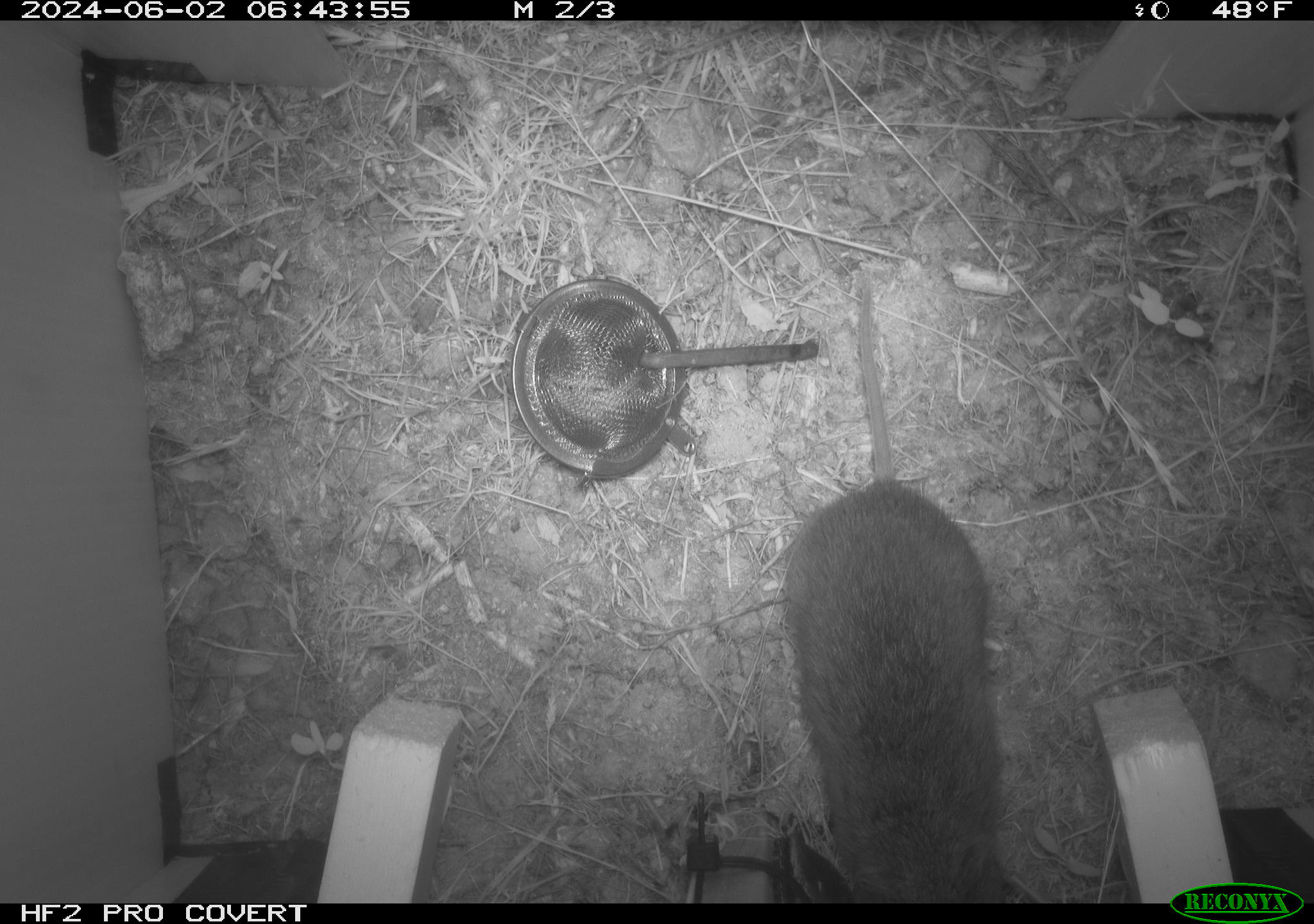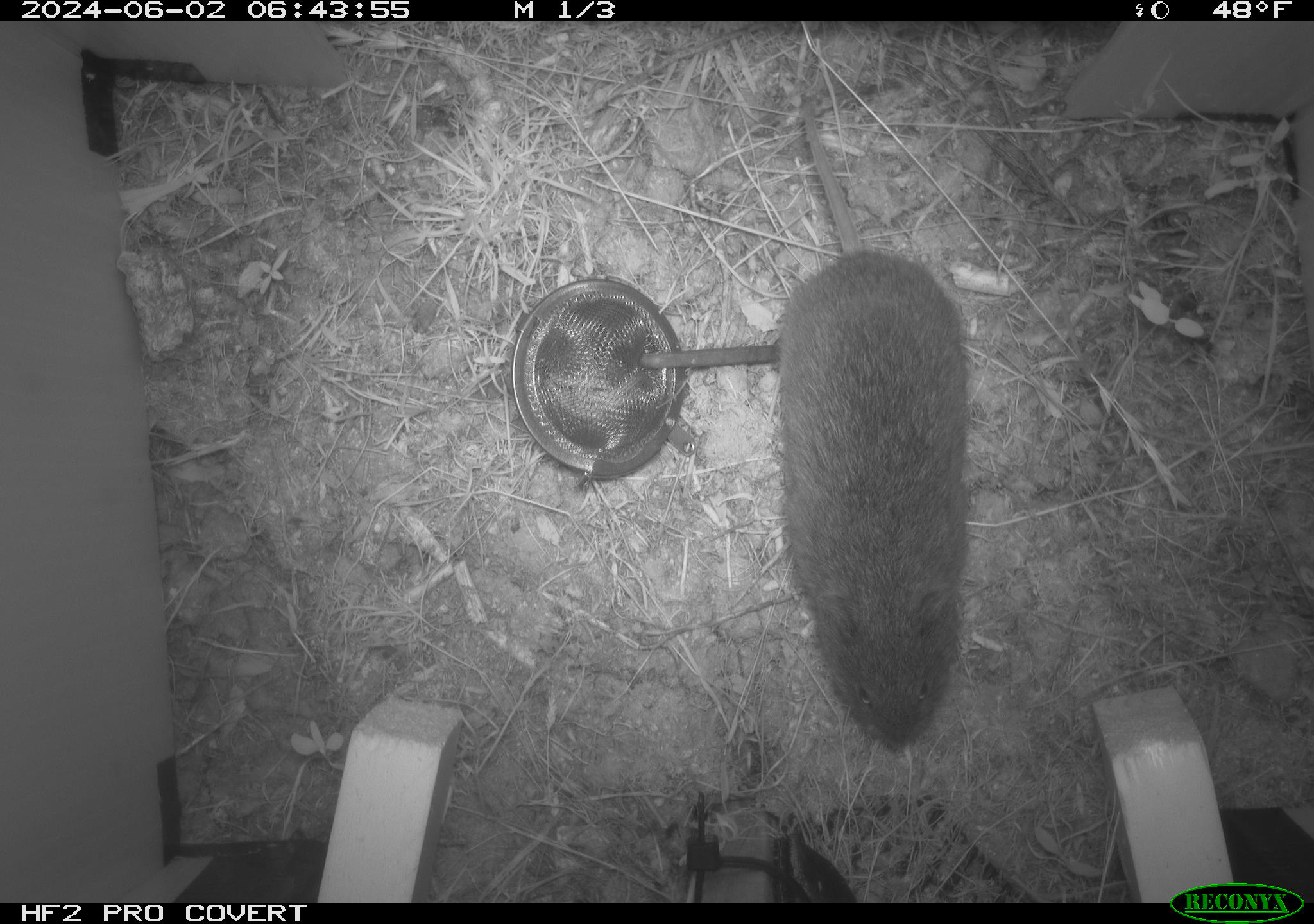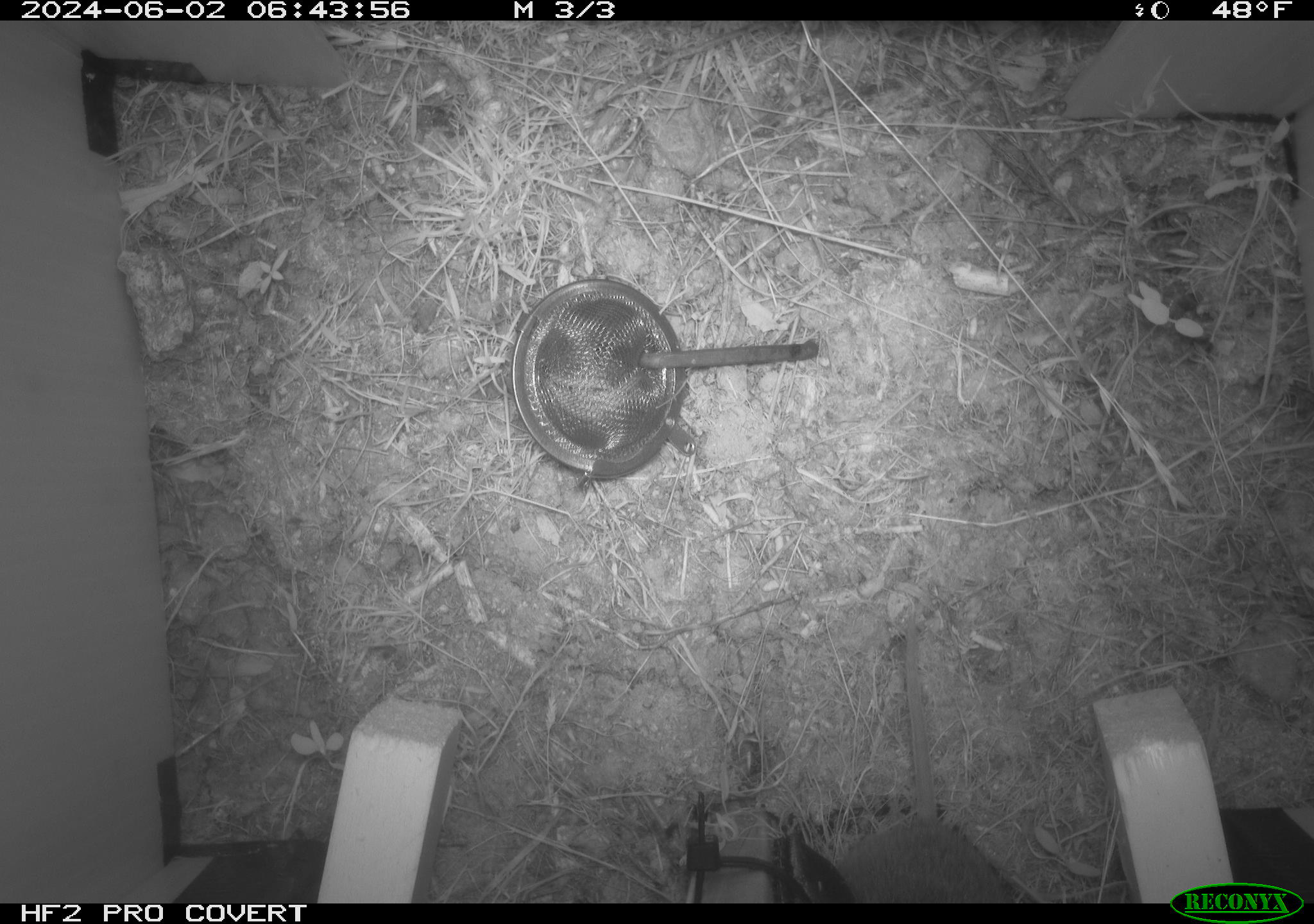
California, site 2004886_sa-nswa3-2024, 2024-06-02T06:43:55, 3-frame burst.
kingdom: Animalia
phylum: Chordata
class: Mammalia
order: Rodentia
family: Cricetidae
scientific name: Arvicolinae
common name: voles, lemmings, and muskrats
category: arvicolinae subfamily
Arvicolinae subfamily (voles, lemmings, and muskrats) (Arvicolinae).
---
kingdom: Animalia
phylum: Chordata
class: Mammalia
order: Rodentia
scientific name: Rodentia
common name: rodent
Rodent (Rodentia).